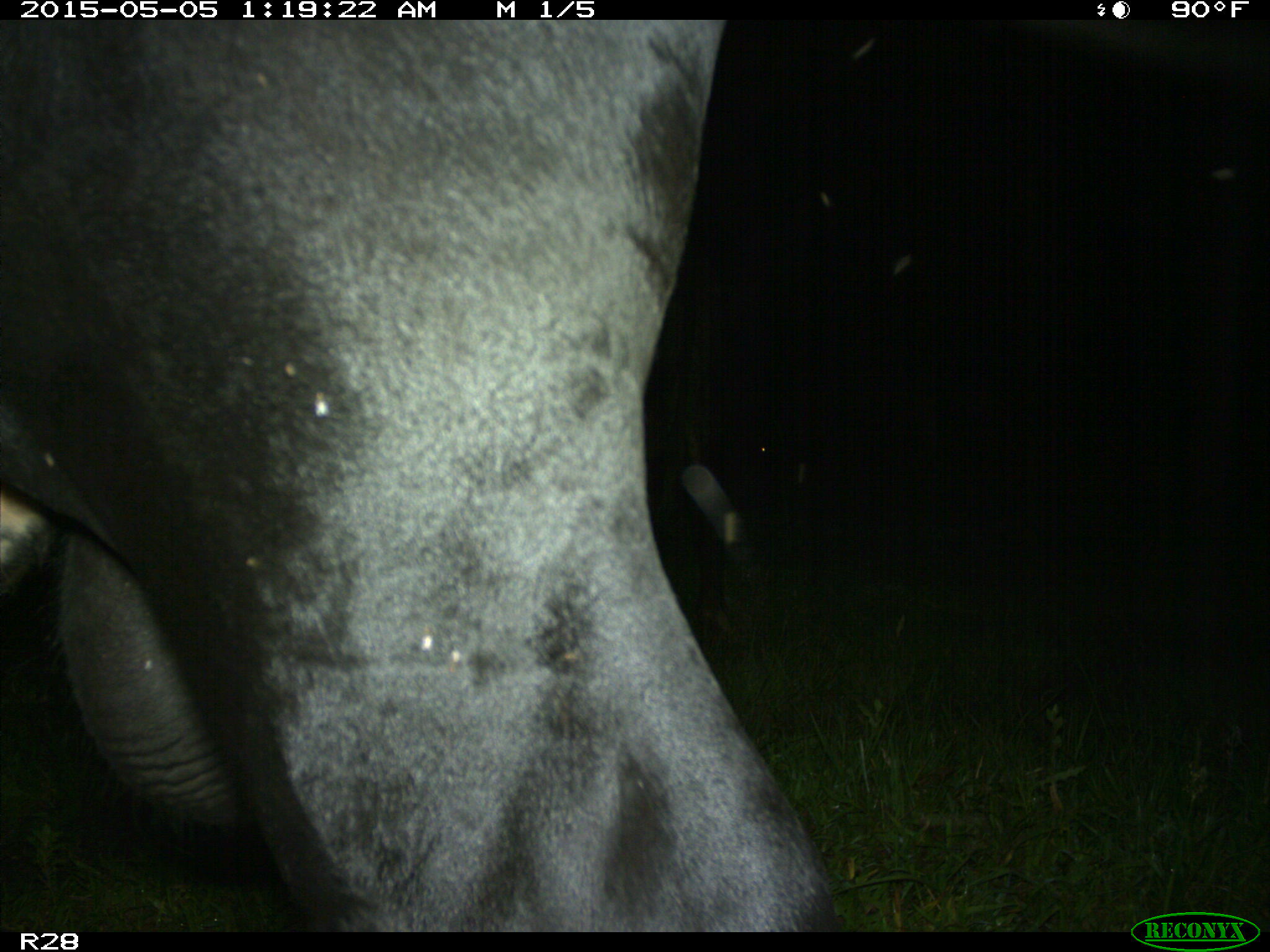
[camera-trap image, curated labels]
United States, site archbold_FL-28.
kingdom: Animalia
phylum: Chordata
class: Mammalia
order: Artiodactyla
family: Bovidae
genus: Bos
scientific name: Bos taurus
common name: domestic cow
Bos taurus (domestic cow).